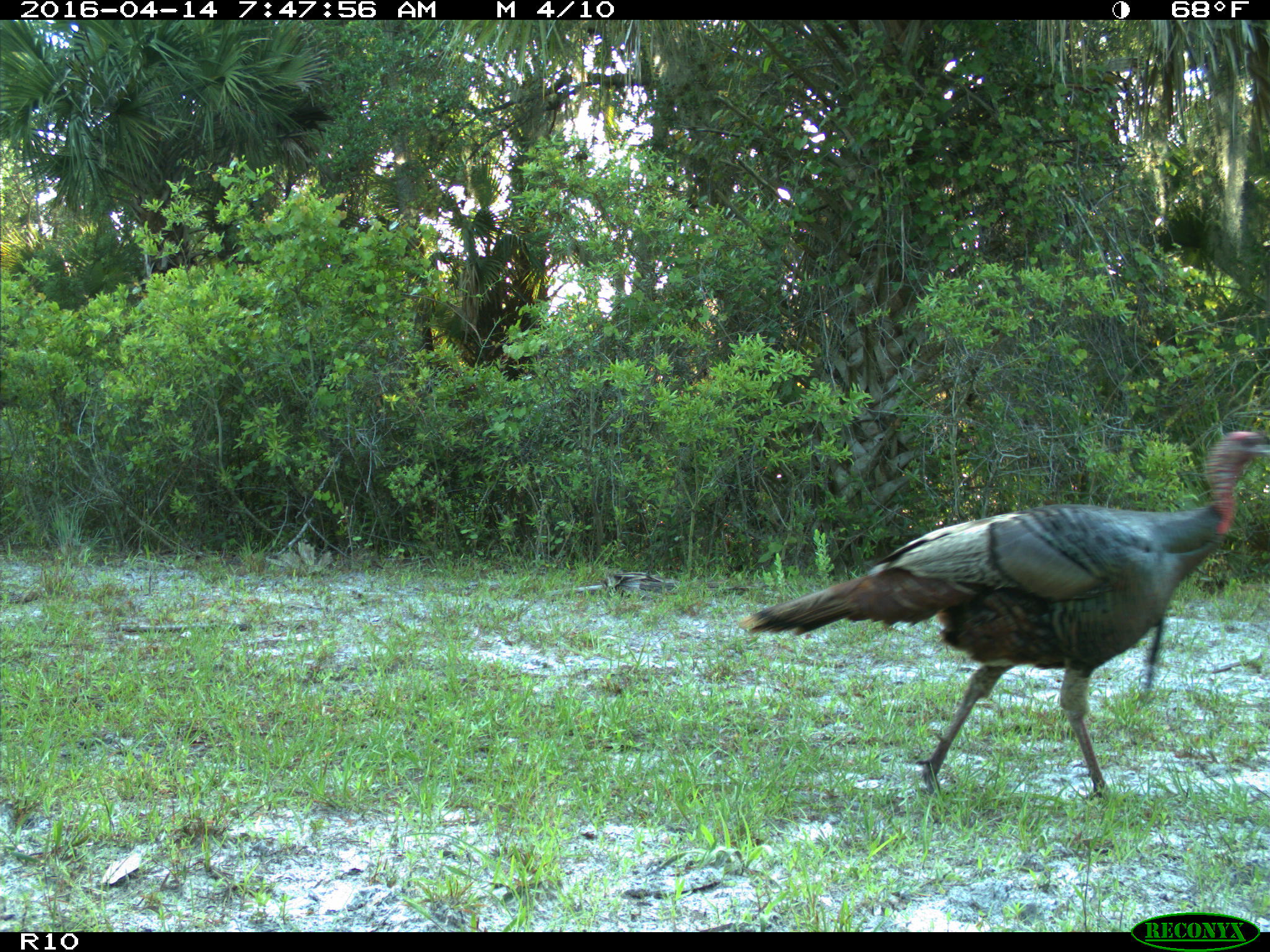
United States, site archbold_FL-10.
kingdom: Animalia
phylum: Chordata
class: Aves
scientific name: Aves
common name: birds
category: unidentified bird